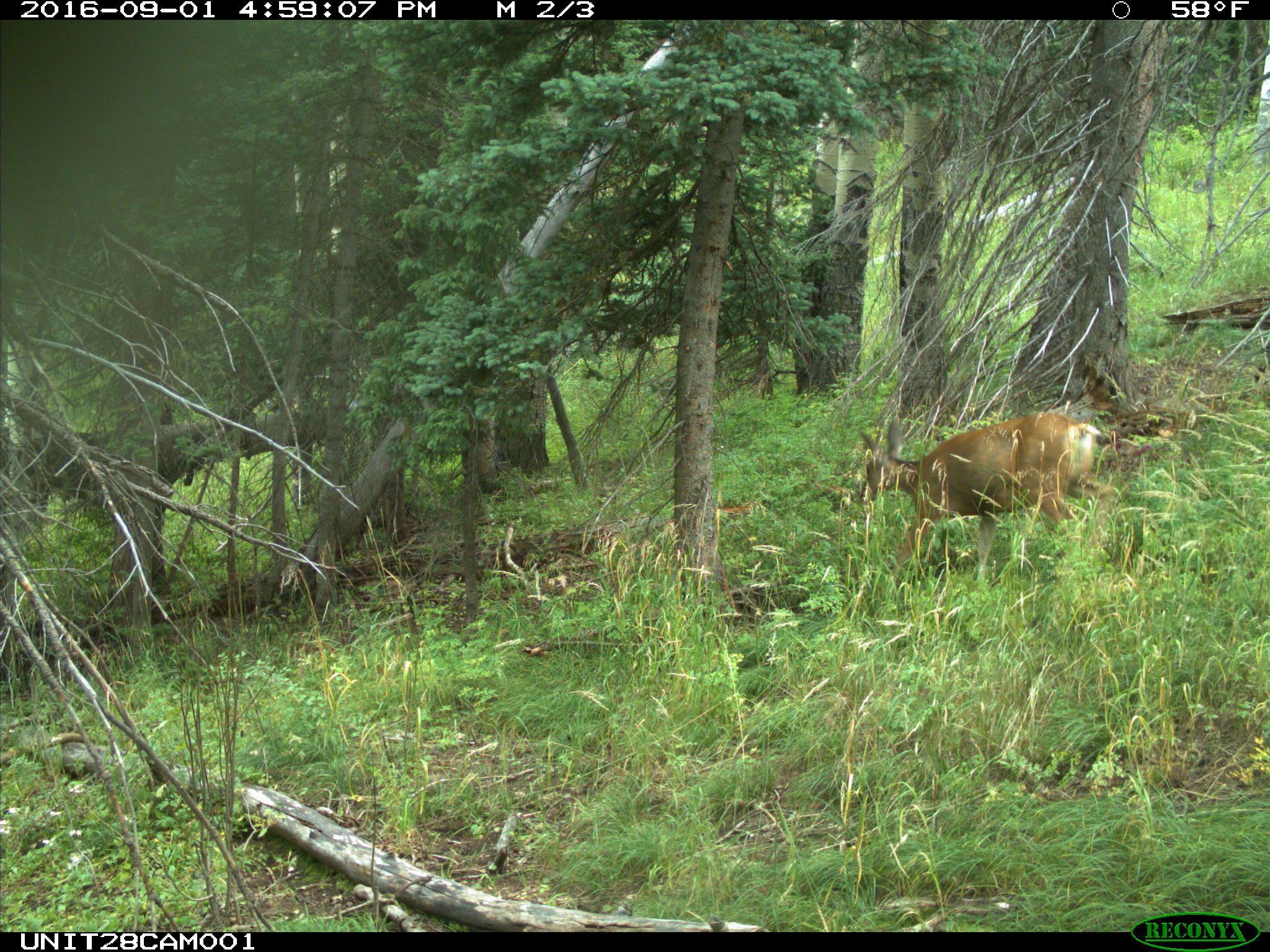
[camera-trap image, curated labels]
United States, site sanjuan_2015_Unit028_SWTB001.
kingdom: Animalia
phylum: Chordata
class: Mammalia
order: Artiodactyla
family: Cervidae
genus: Odocoileus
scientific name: Odocoileus hemionus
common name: mule deer